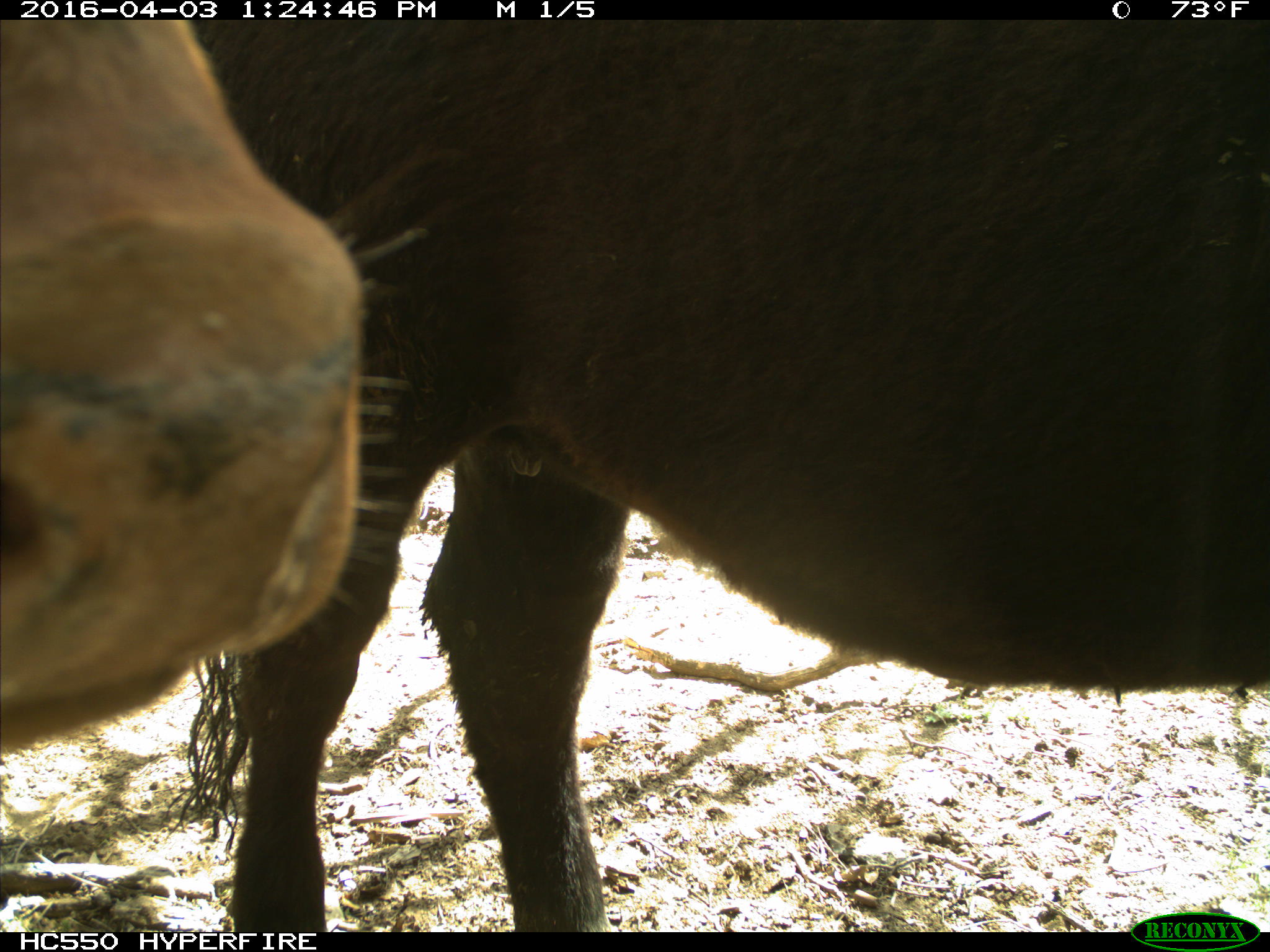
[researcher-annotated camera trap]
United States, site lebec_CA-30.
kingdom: Animalia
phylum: Chordata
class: Mammalia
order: Artiodactyla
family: Bovidae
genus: Bos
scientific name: Bos taurus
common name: domestic cow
Bos taurus (domestic cow).